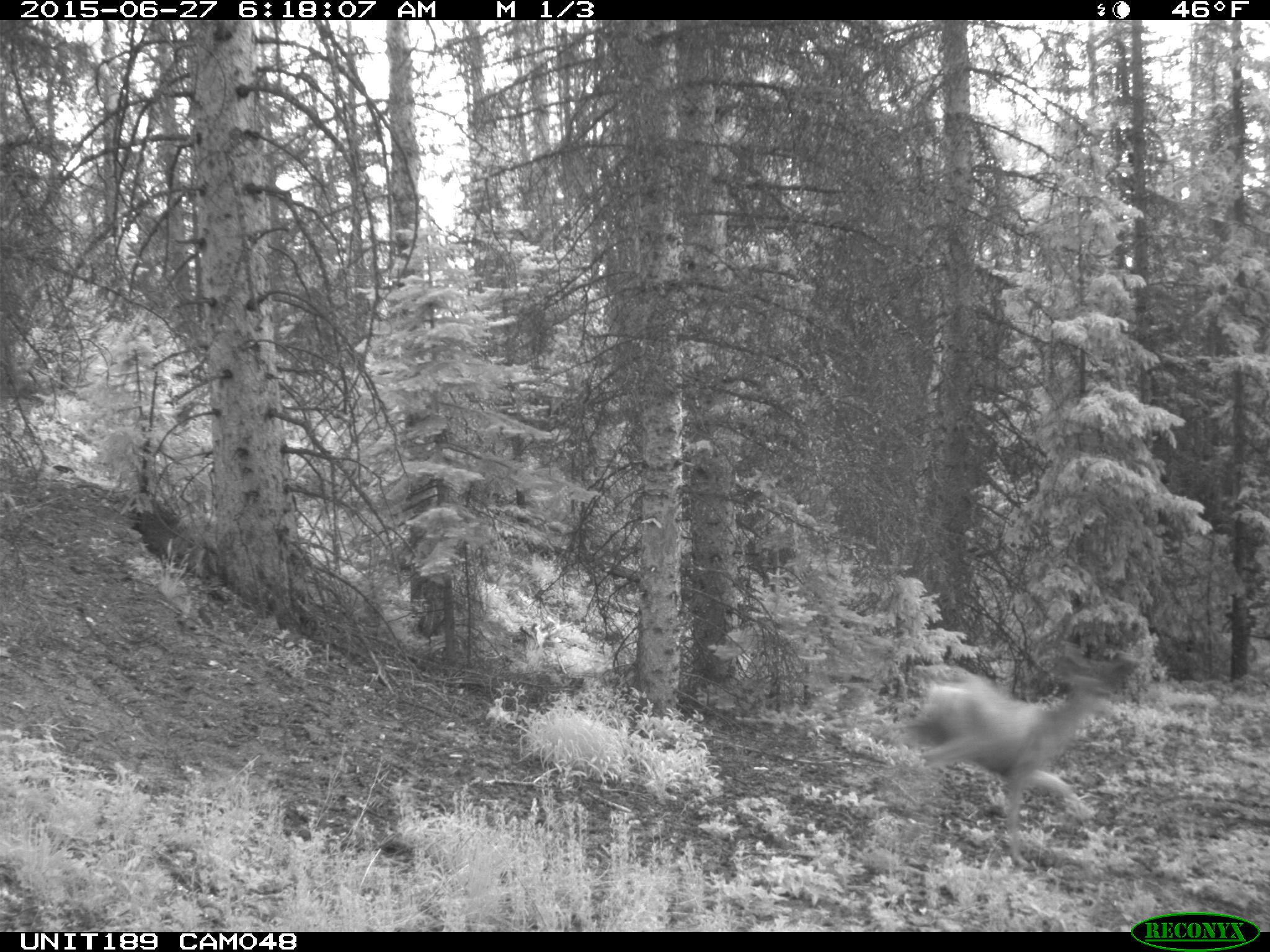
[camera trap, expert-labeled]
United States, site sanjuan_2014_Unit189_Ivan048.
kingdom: Animalia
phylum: Chordata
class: Mammalia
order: Artiodactyla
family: Cervidae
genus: Odocoileus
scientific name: Odocoileus hemionus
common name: mule deer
Odocoileus hemionus (mule deer).